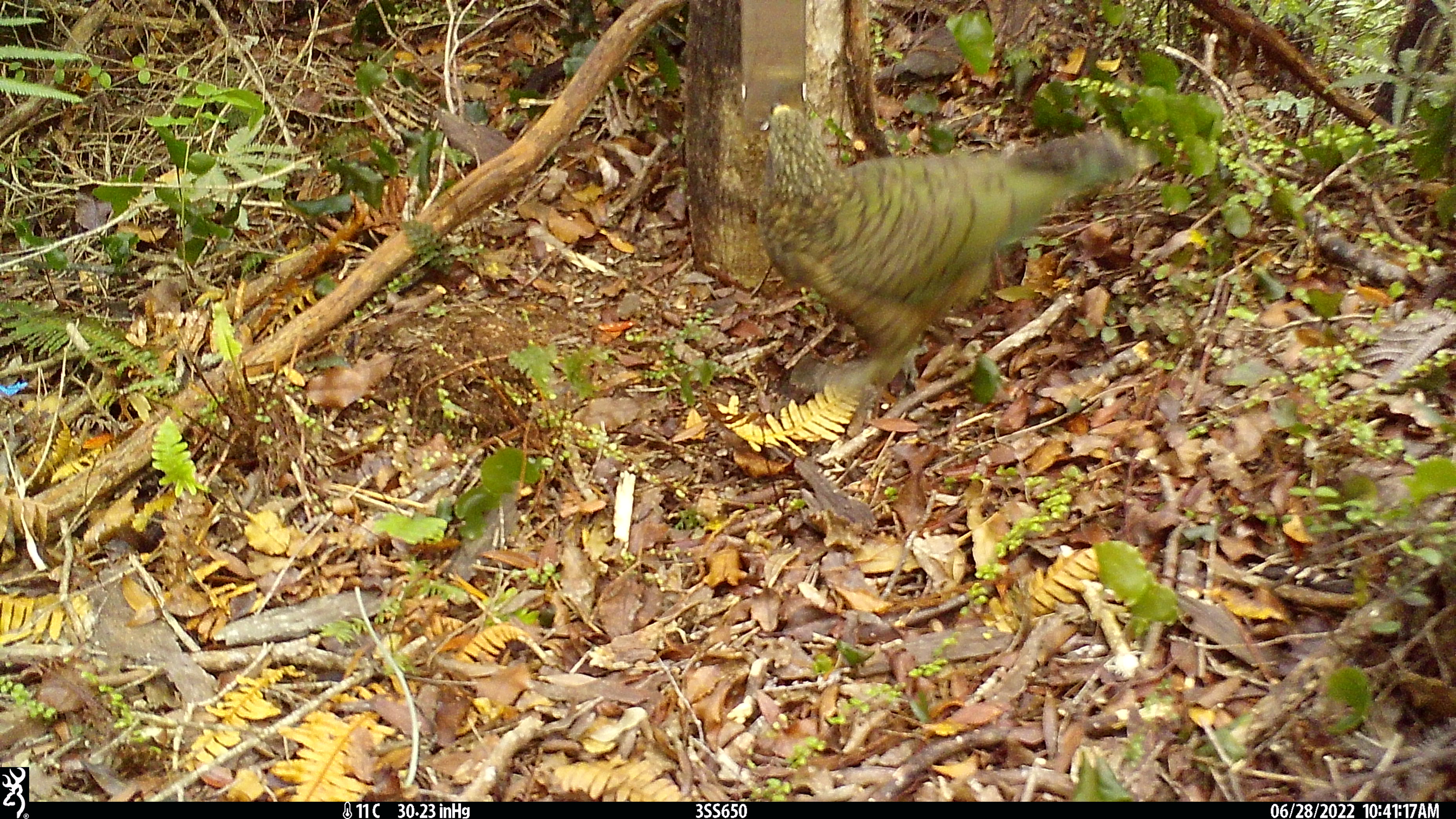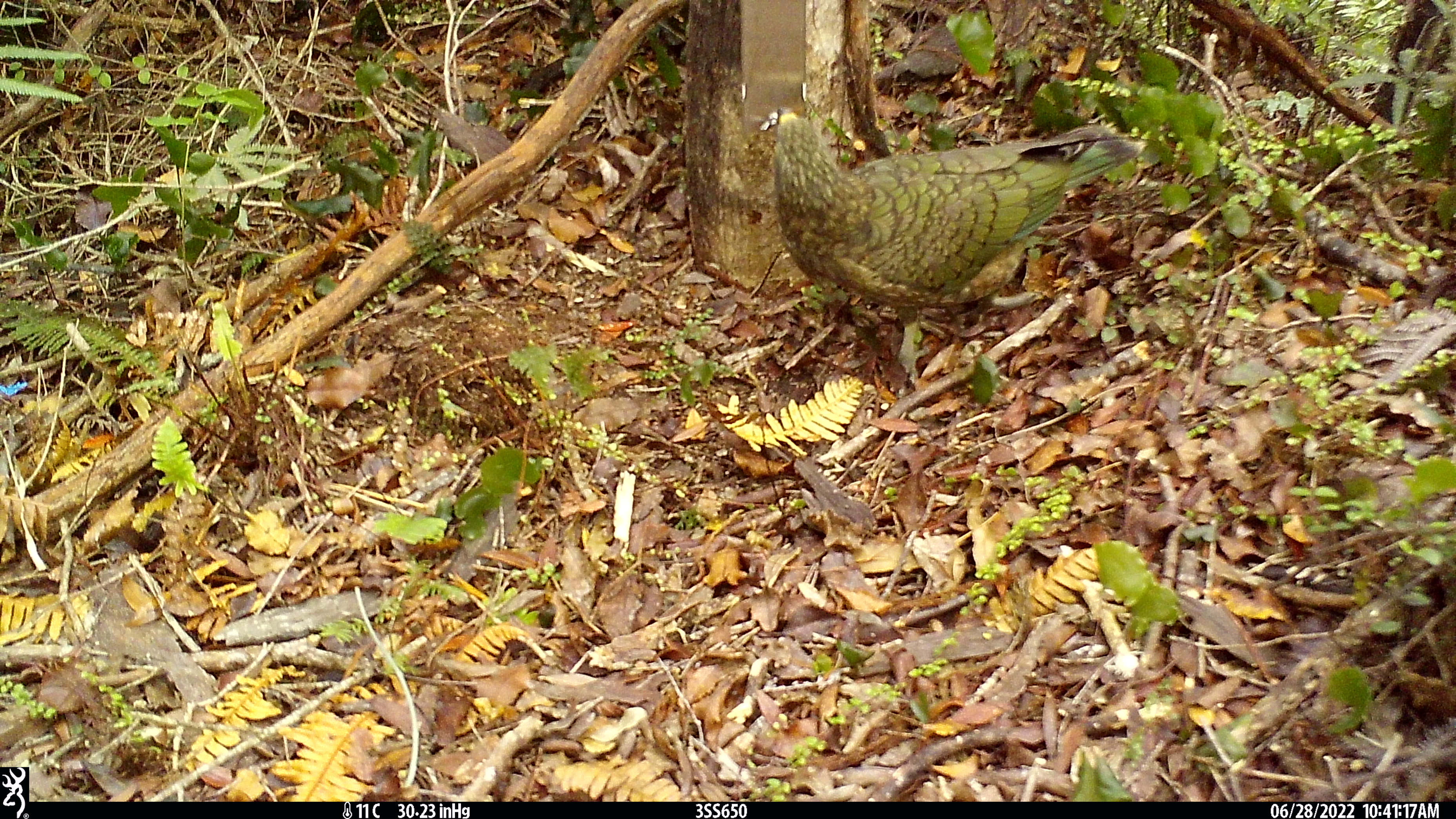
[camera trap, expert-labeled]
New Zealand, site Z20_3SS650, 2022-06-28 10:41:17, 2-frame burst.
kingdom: Animalia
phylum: Chordata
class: Aves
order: Psittaciformes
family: Strigopidae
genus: Nestor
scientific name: Nestor notabilis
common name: kea